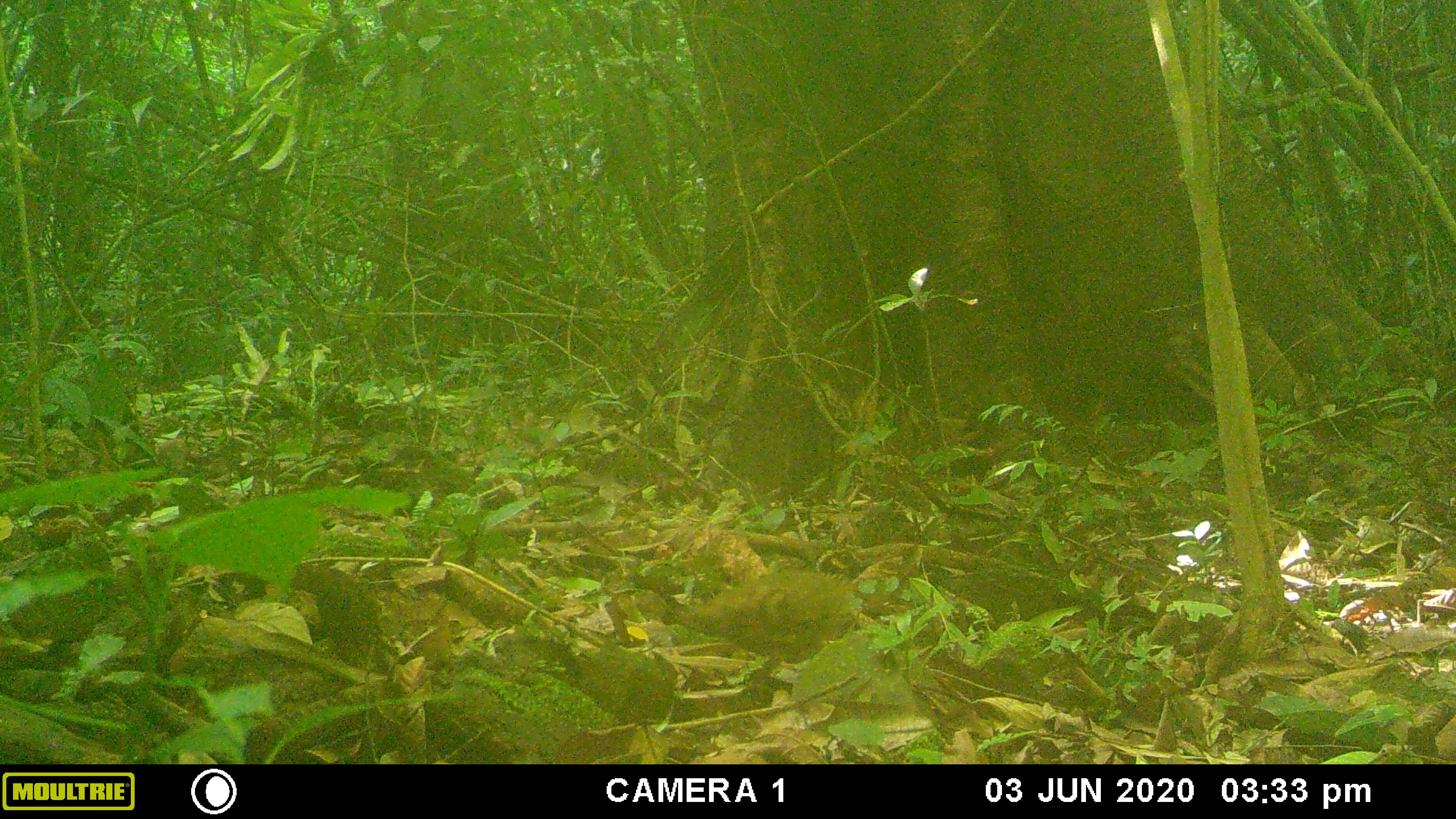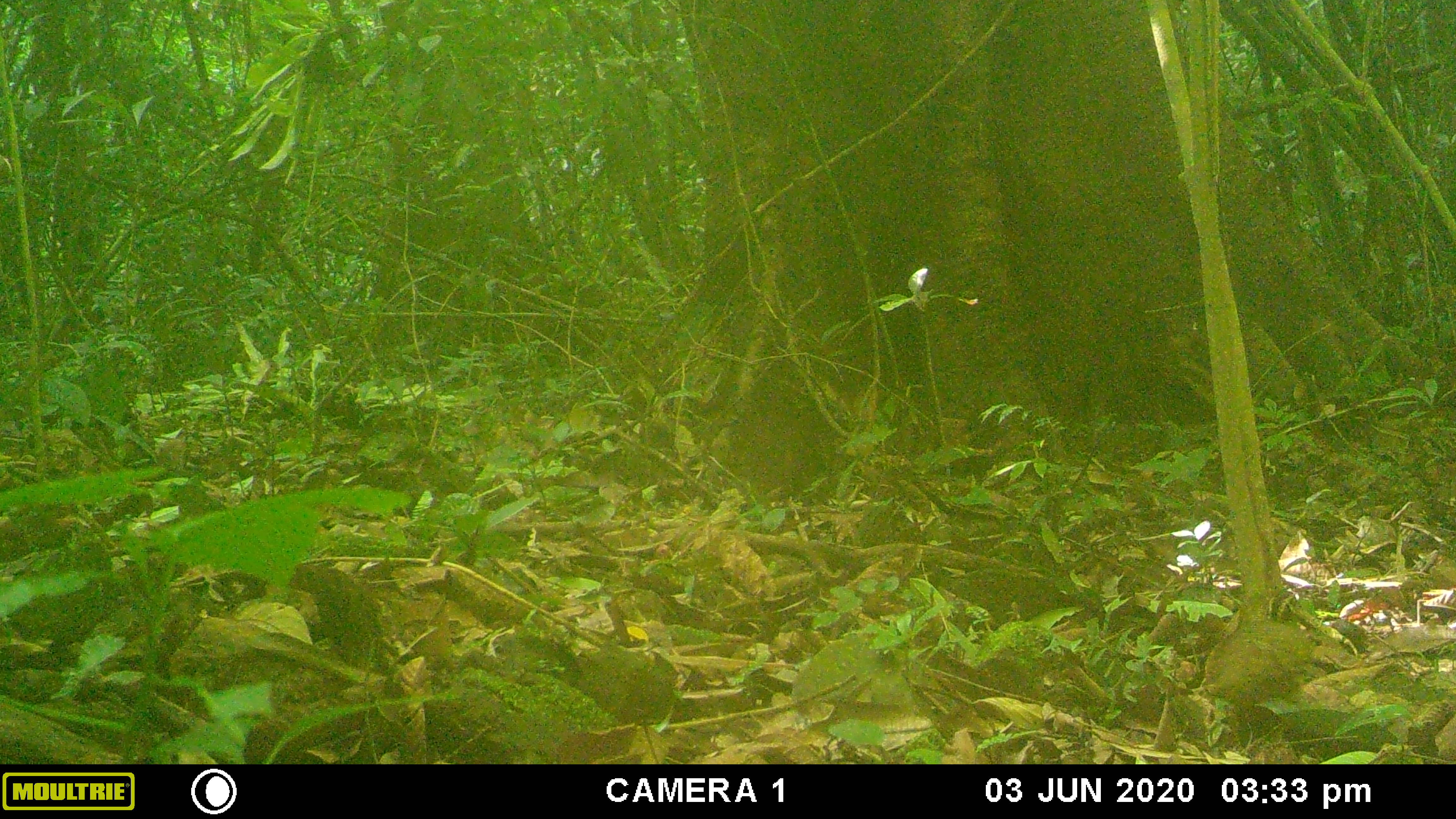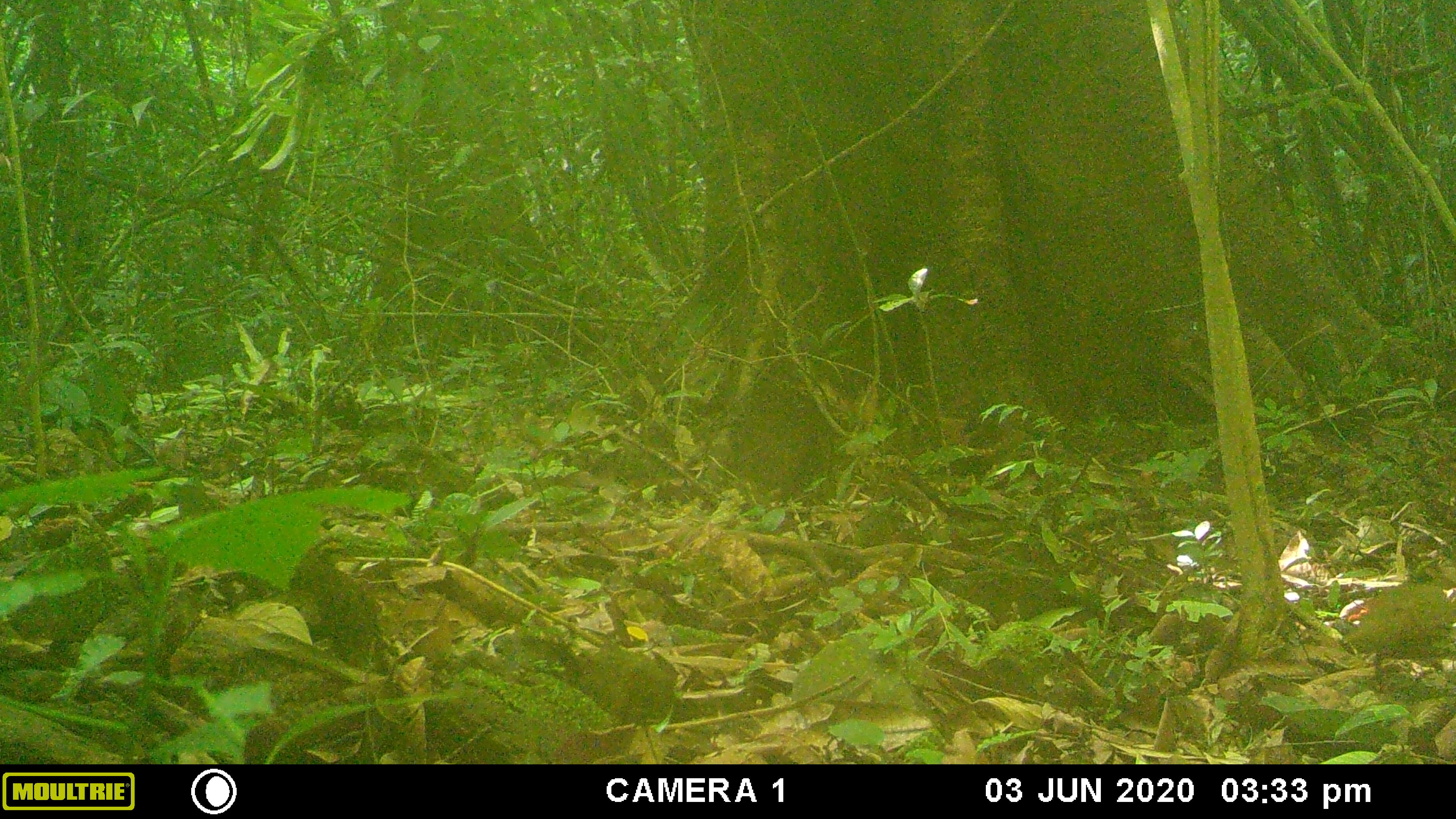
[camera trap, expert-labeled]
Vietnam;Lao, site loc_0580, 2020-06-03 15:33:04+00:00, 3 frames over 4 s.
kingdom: Animalia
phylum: Chordata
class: Aves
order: Galliformes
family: Phasianidae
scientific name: Phasianidae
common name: partridge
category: unidentified partridge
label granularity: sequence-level